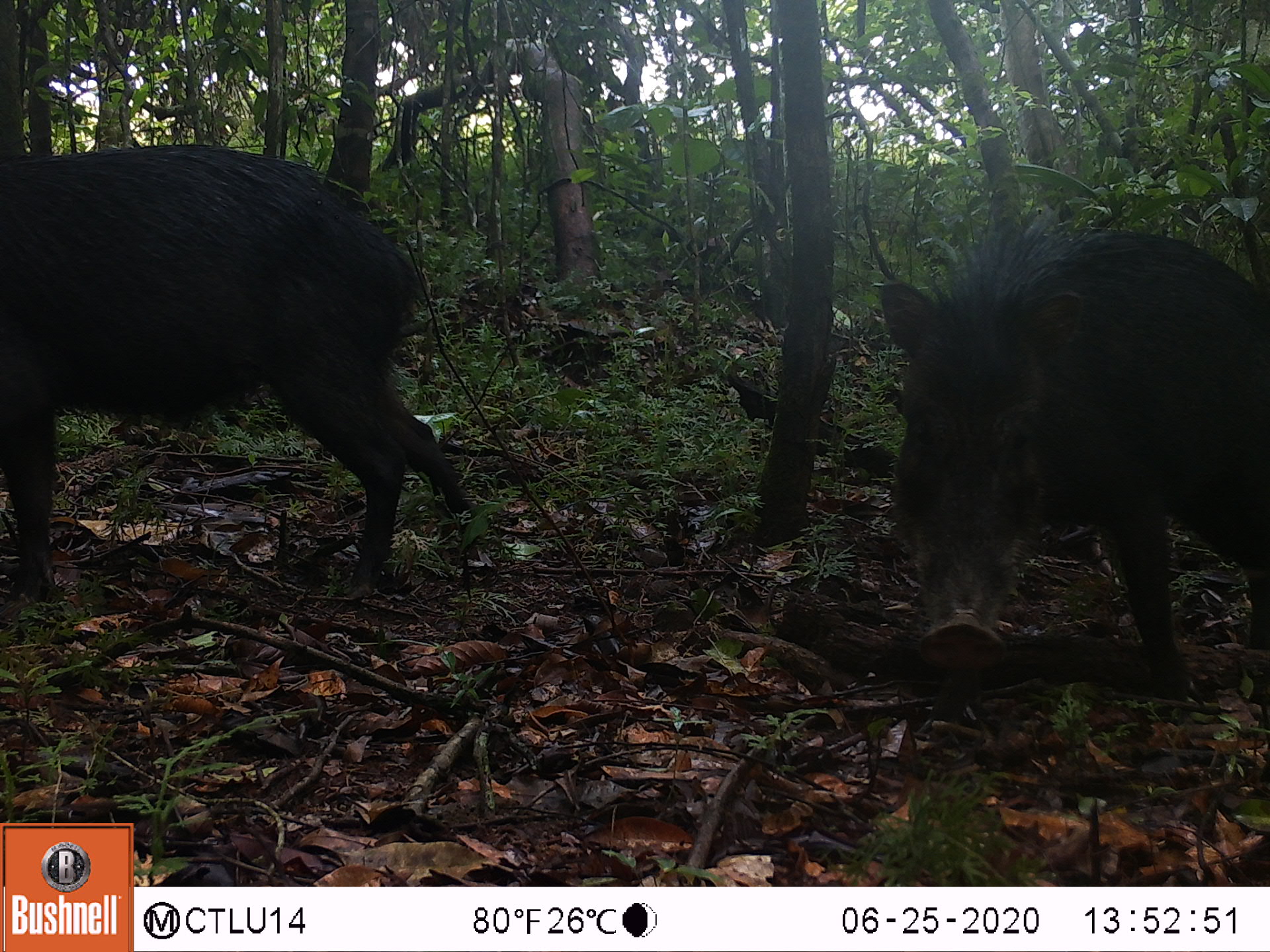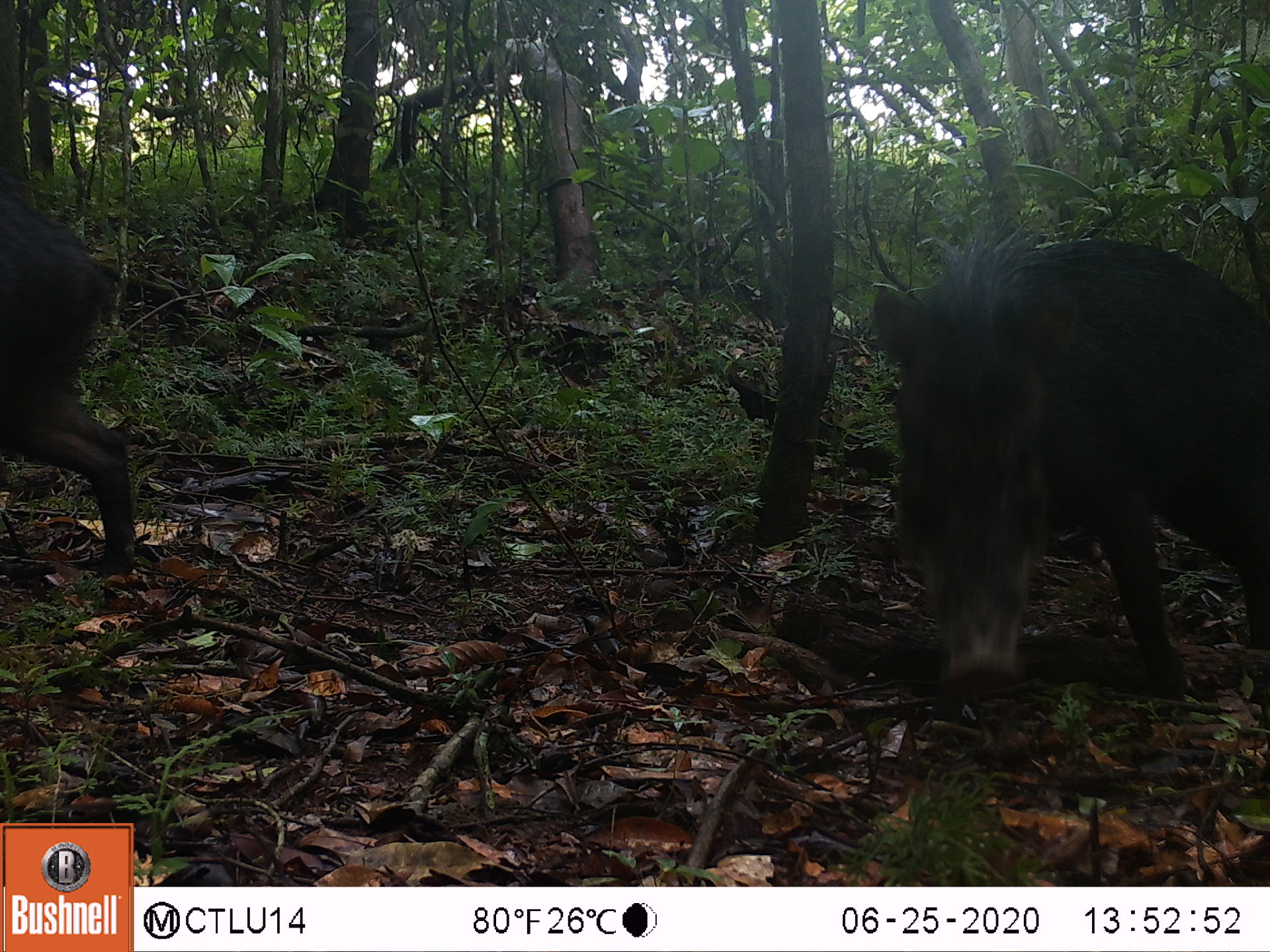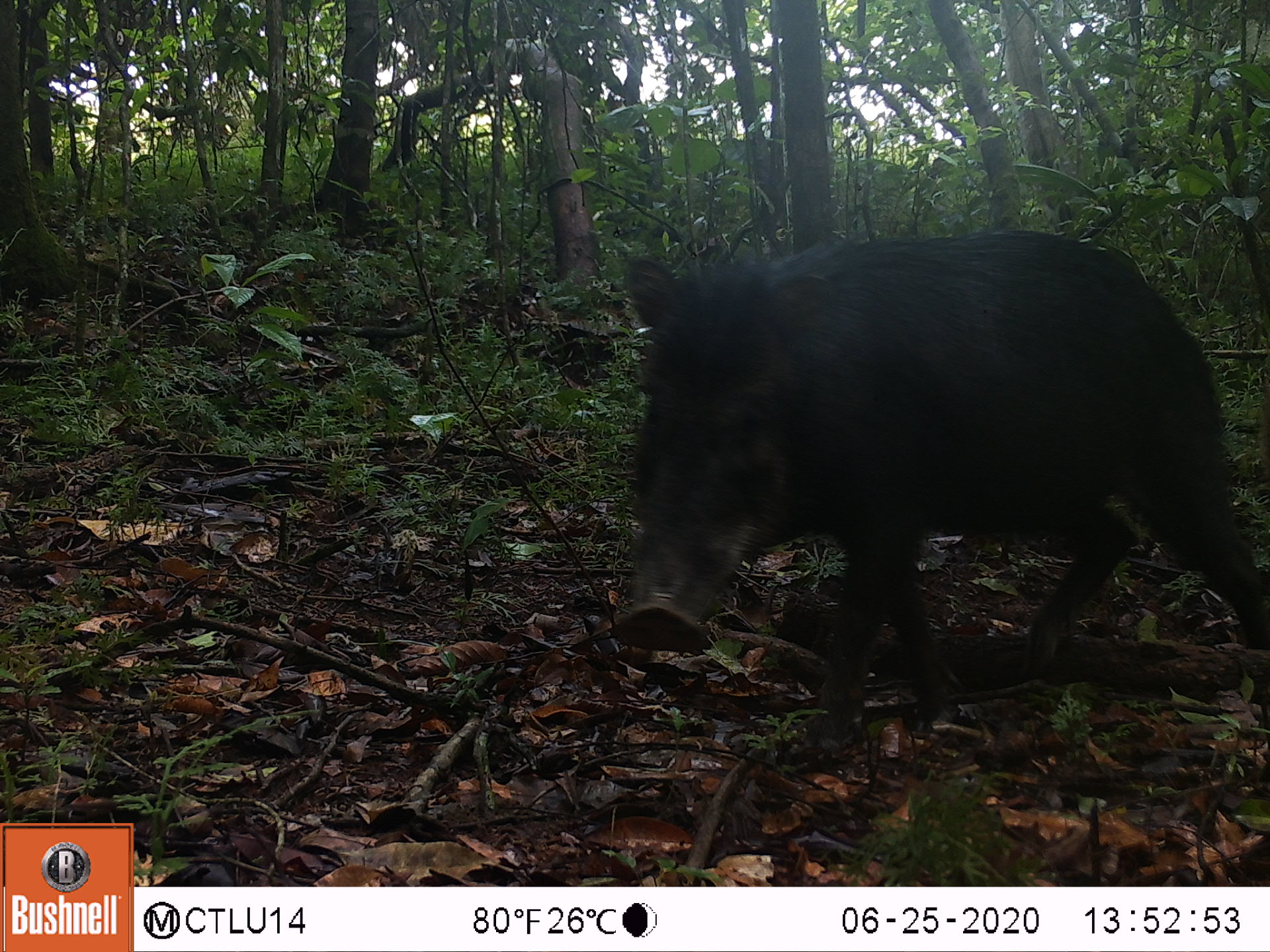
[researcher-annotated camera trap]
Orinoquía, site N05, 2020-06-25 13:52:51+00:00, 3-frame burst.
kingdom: Animalia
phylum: Chordata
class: Mammalia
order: Artiodactyla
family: Tayassuidae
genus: Tayassu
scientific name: Tayassu pecari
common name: white-lipped peccary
White-lipped peccary (Tayassu pecari).